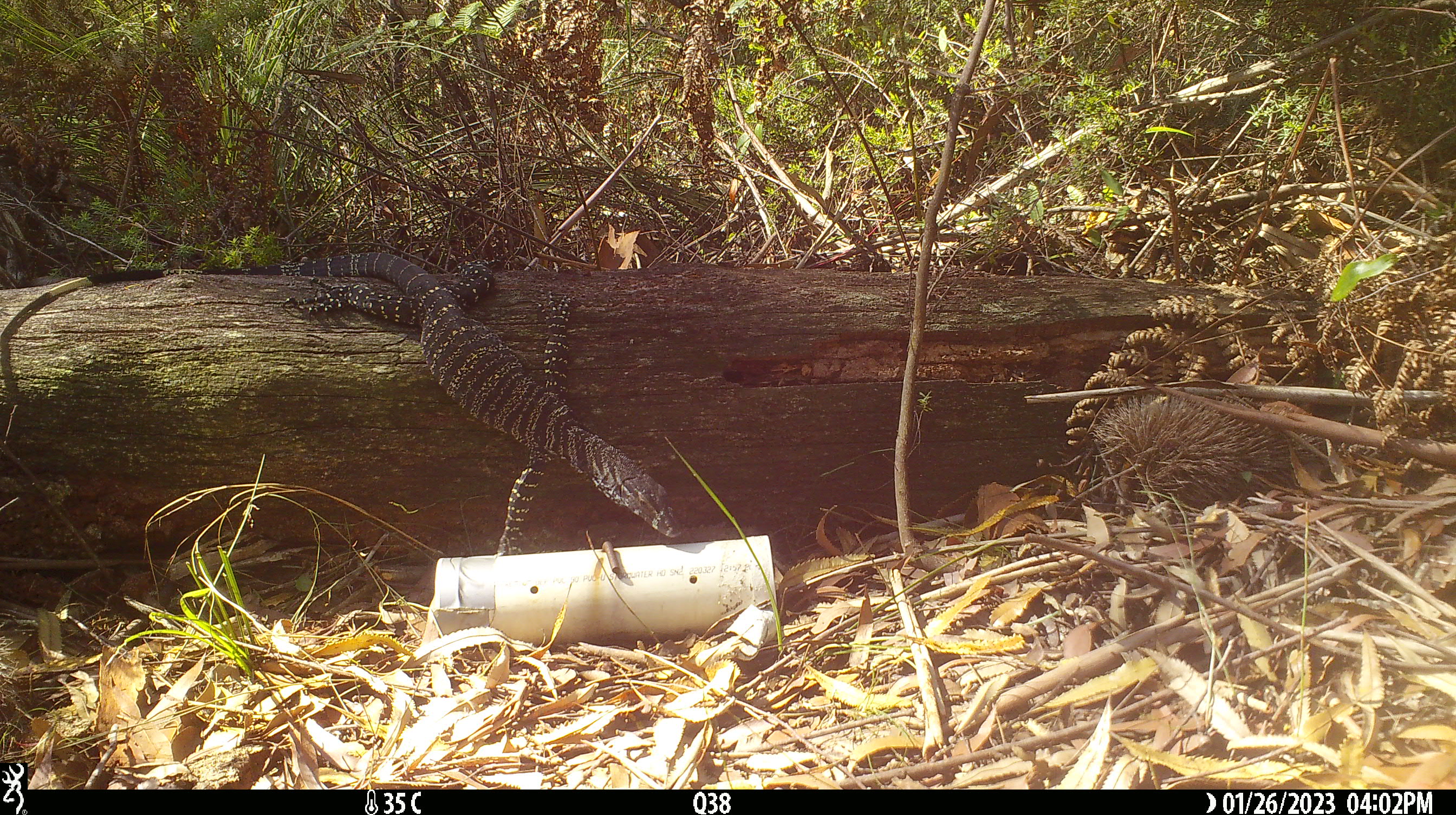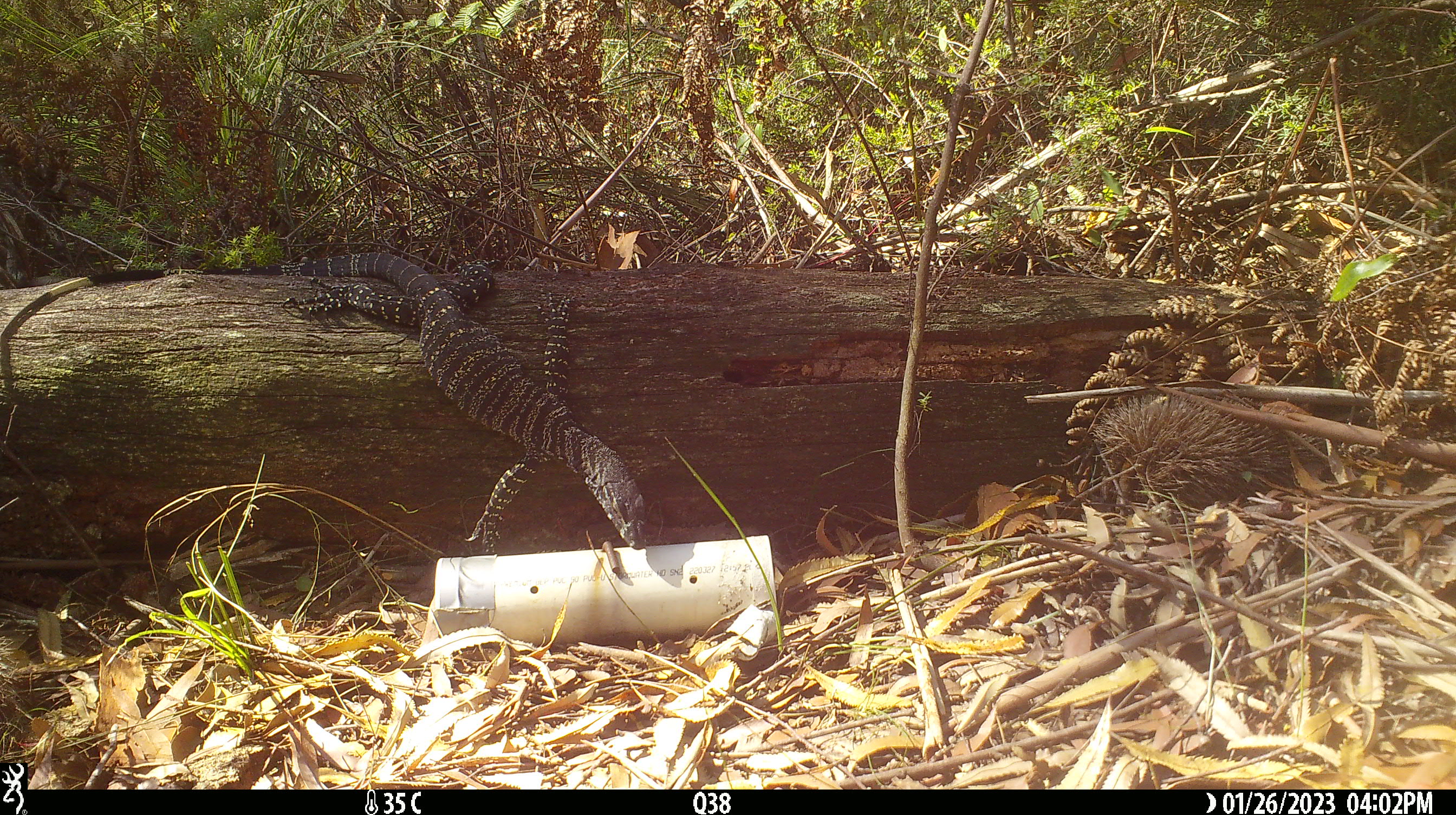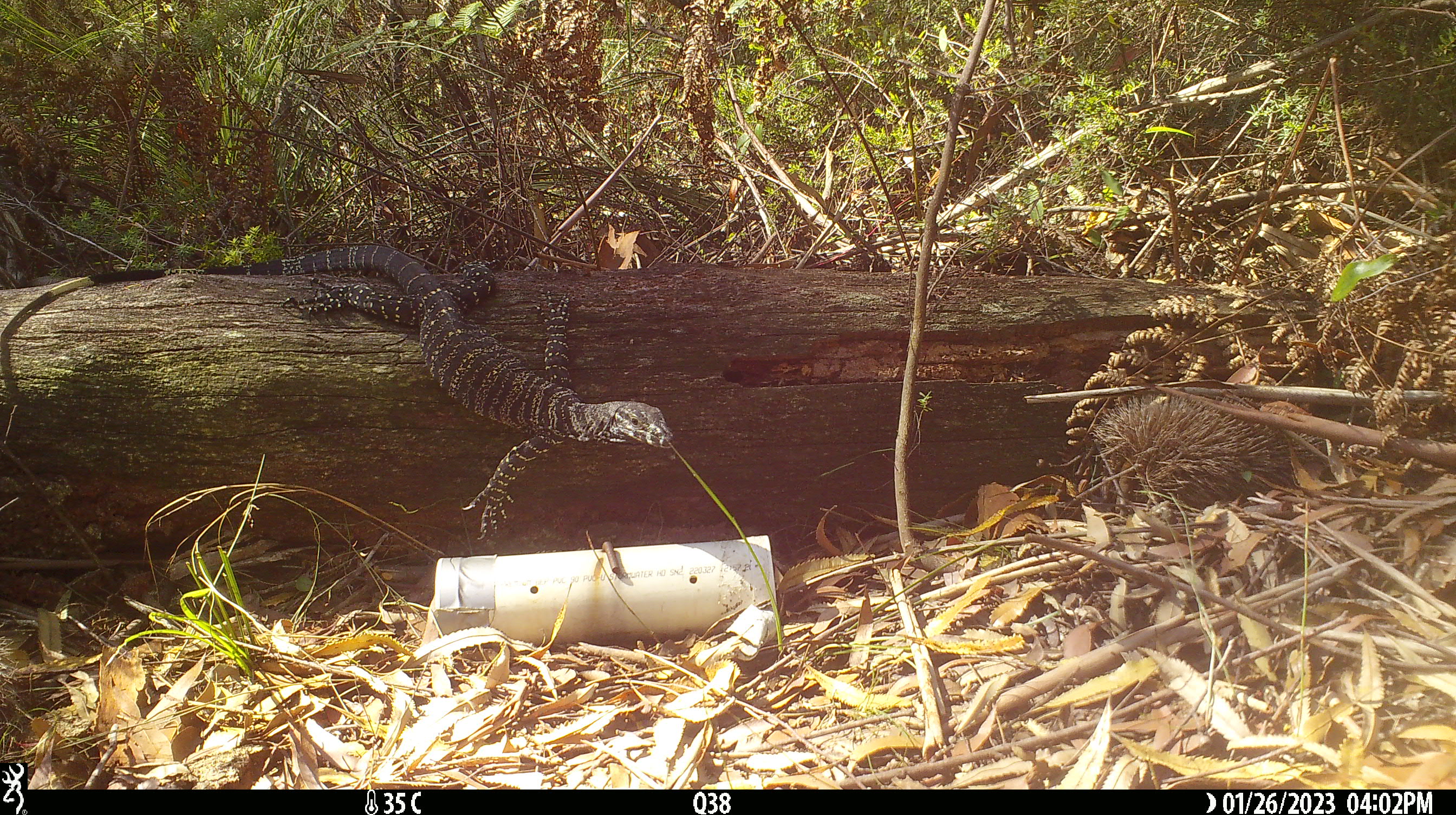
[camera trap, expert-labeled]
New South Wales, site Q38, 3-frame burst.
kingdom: Animalia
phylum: Chordata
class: Reptilia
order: Squamata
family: Varanidae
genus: Varanus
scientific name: Varanus varius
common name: lace monitor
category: goanna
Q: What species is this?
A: Goanna (lace monitor) (Varanus varius).